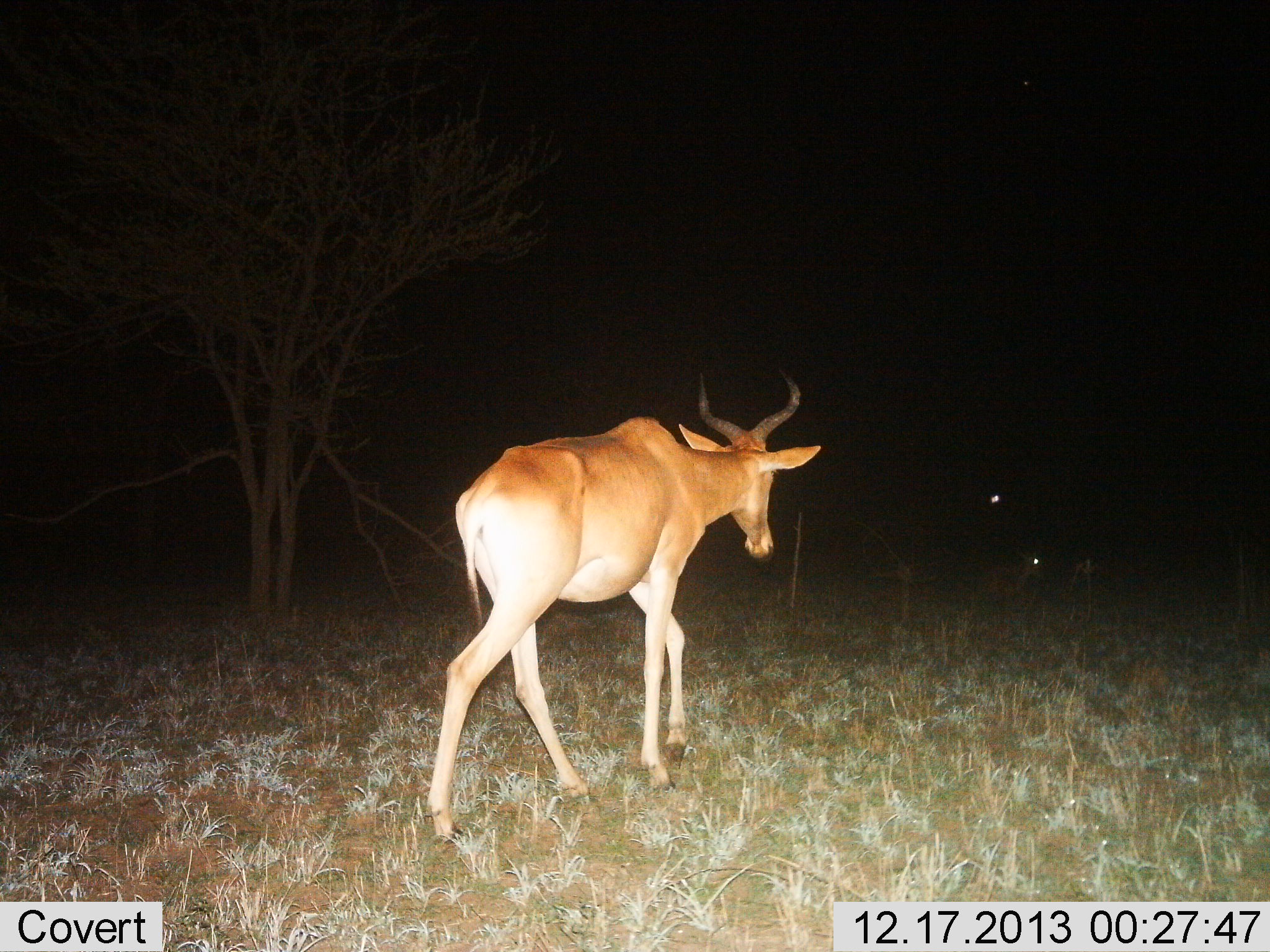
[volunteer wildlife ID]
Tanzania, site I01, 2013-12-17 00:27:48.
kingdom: Animalia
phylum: Chordata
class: Mammalia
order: Artiodactyla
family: Bovidae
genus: Alcelaphus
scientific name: Alcelaphus buselaphus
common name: hartebeest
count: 1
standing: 8%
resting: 0%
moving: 100%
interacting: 0%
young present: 0%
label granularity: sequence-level